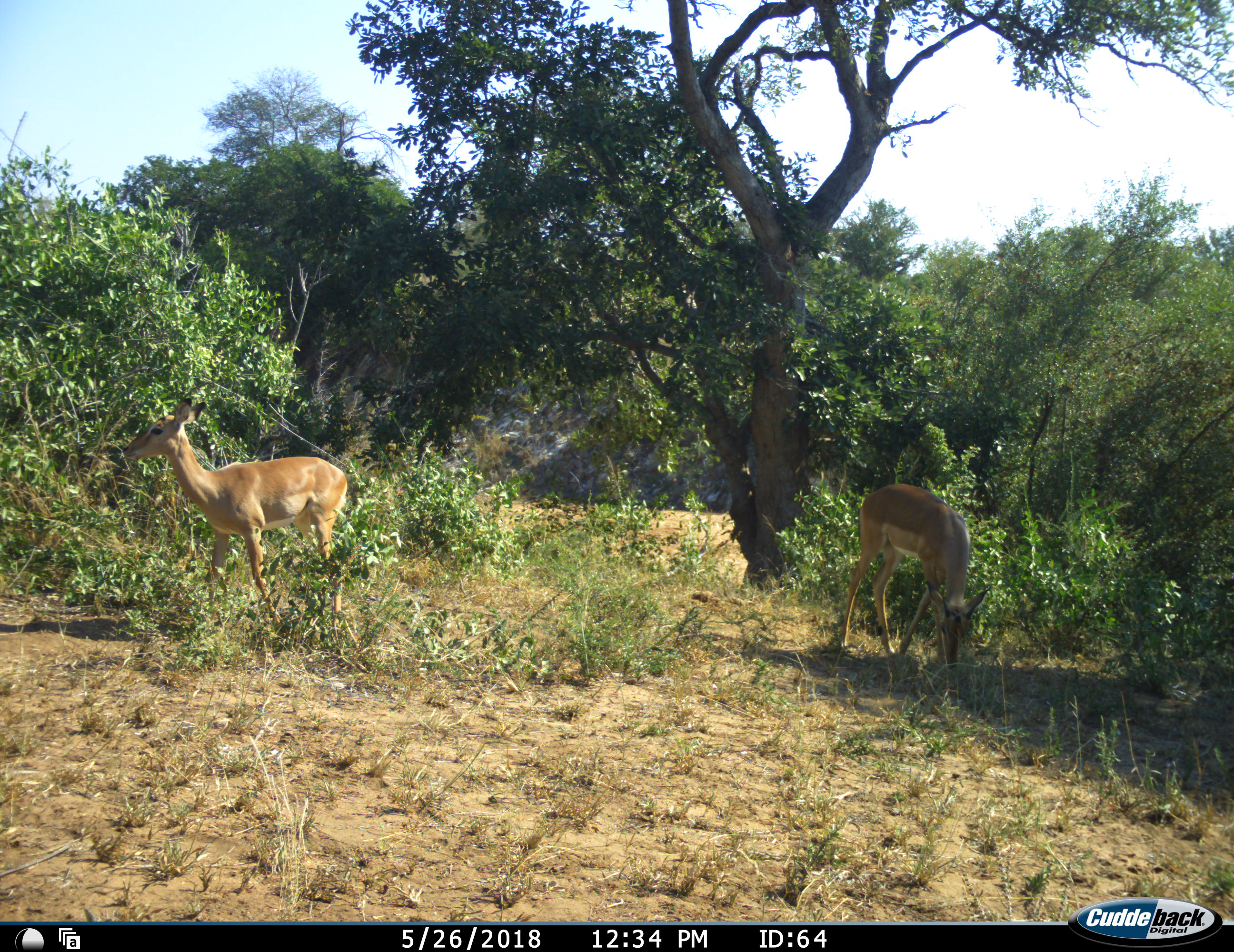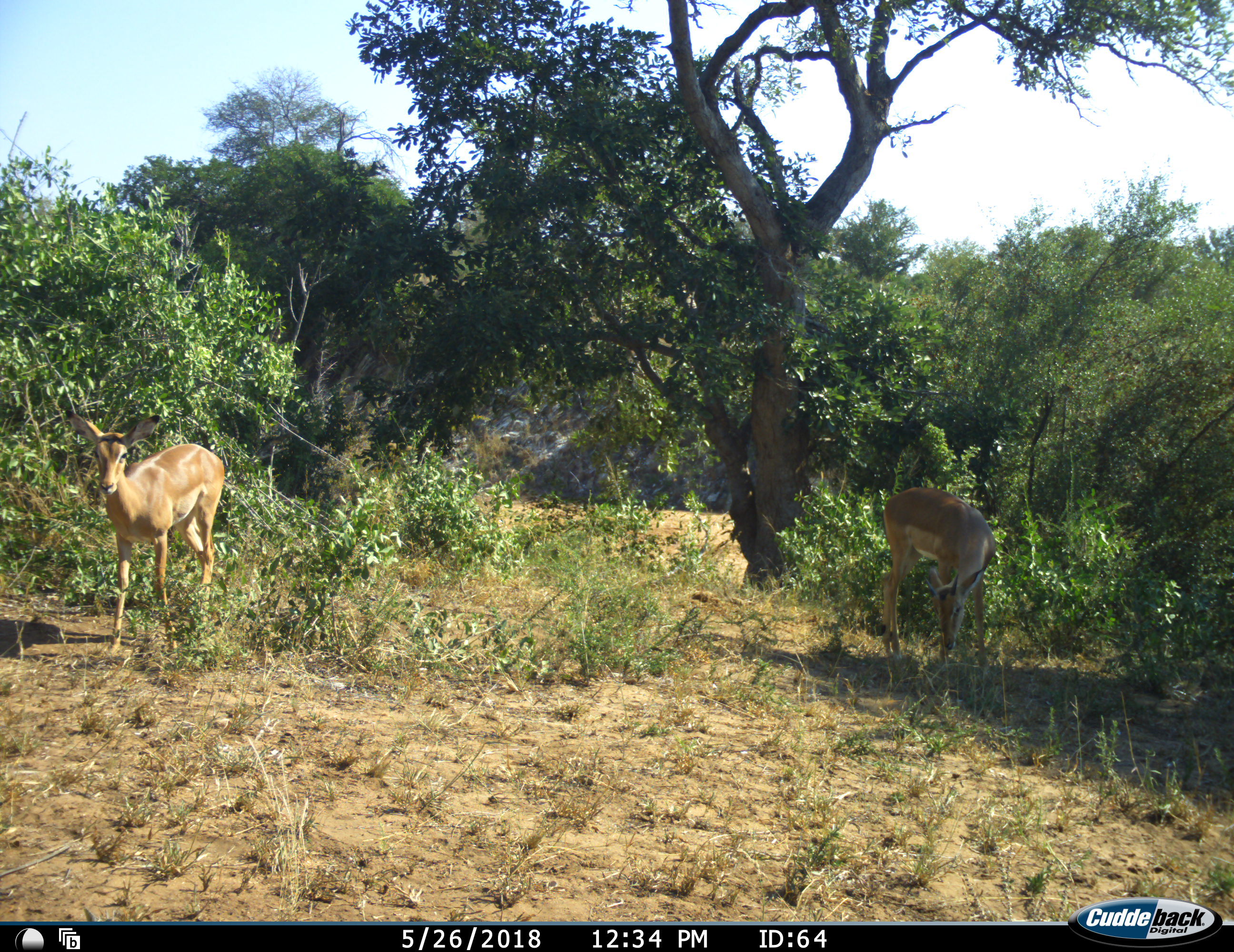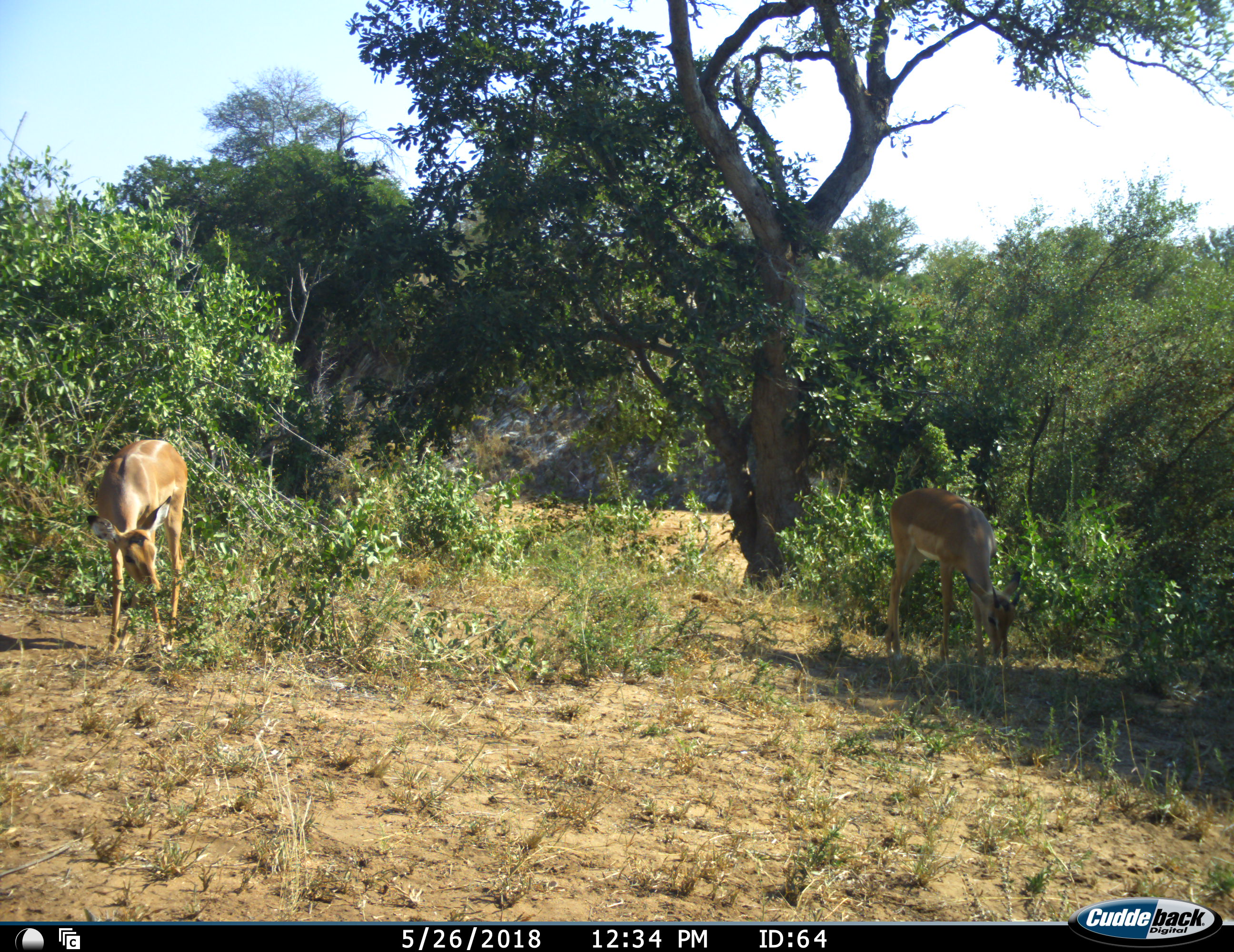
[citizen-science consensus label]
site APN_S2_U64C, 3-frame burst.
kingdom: Animalia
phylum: Chordata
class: Mammalia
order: Artiodactyla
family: Bovidae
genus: Aepyceros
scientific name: Aepyceros melampus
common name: impala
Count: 2.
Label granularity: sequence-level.